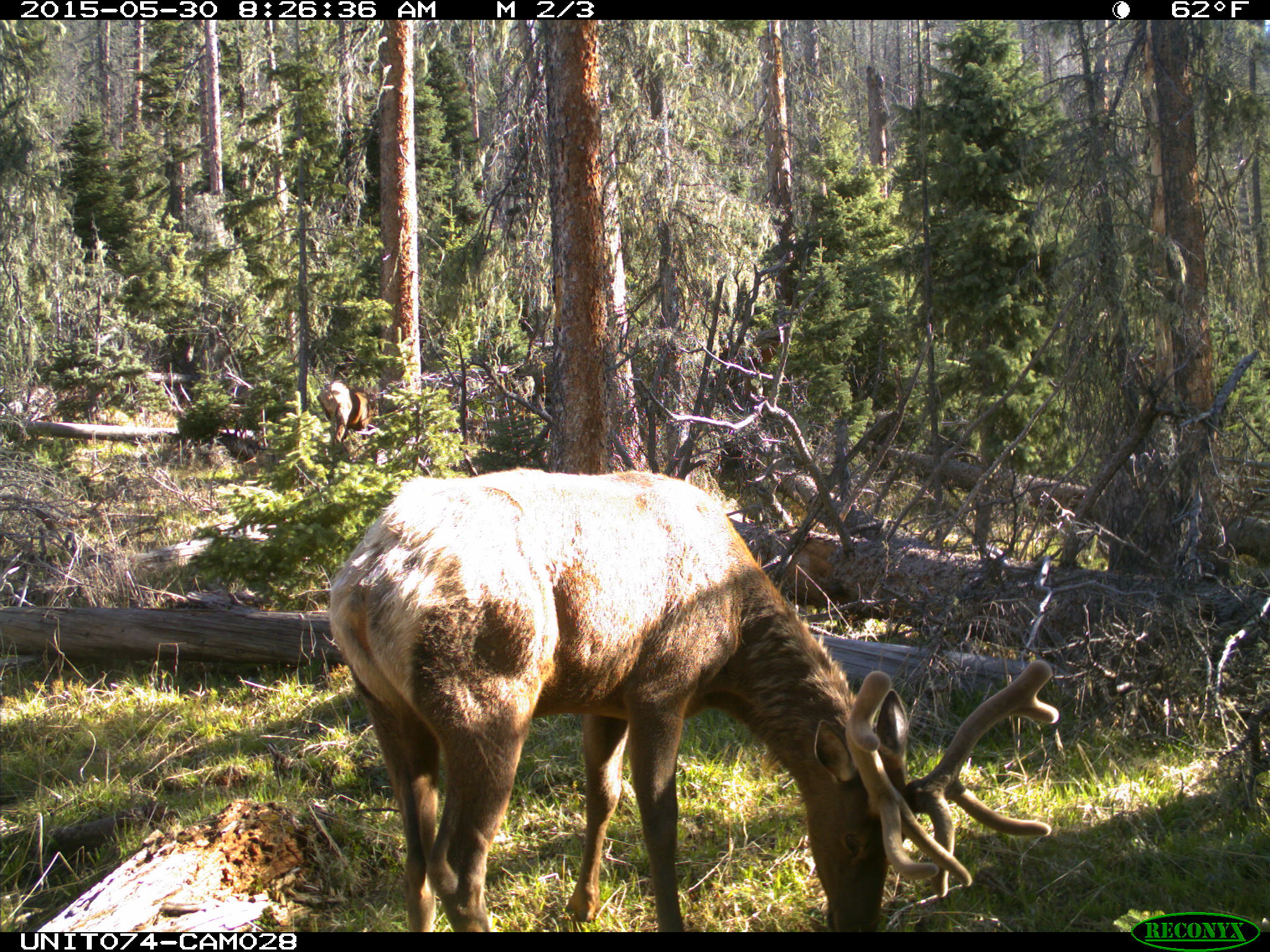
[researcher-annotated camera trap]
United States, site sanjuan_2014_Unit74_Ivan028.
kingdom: Animalia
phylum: Chordata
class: Mammalia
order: Artiodactyla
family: Cervidae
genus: Cervus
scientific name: Cervus elaphus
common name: red deer